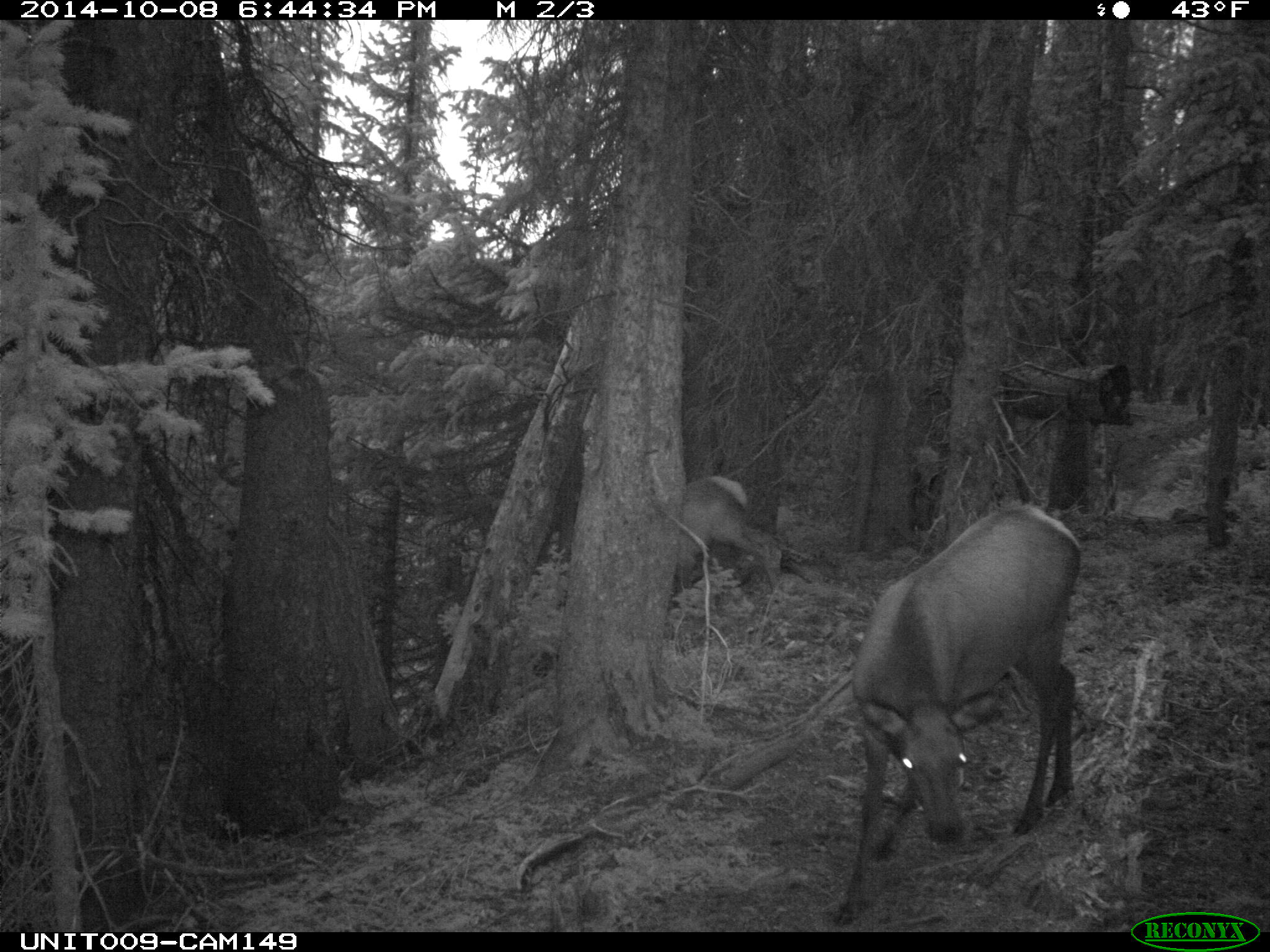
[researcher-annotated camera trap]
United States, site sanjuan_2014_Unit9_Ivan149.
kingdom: Animalia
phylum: Chordata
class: Mammalia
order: Artiodactyla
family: Cervidae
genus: Cervus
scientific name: Cervus elaphus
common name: red deer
Cervus elaphus (red deer).